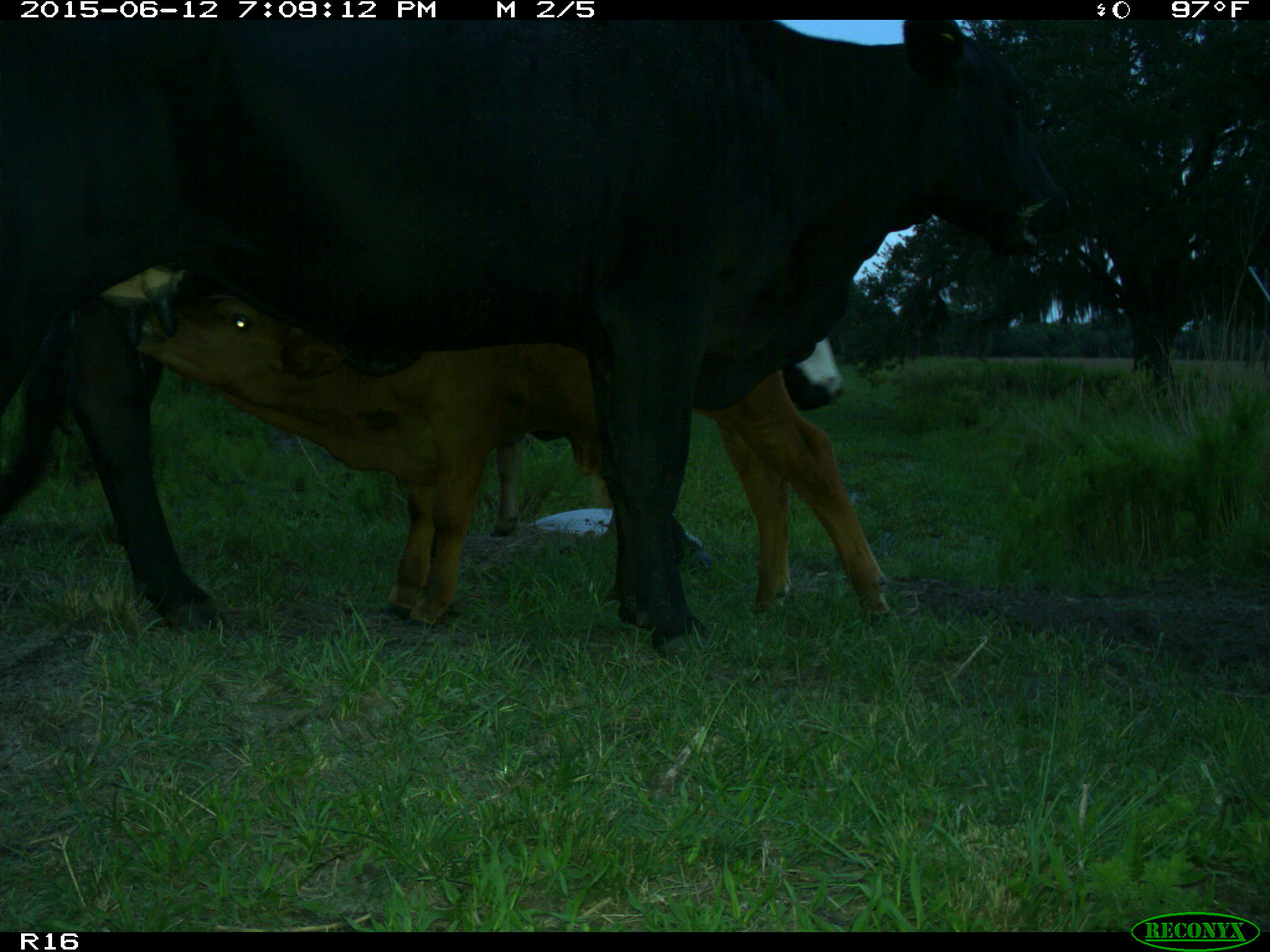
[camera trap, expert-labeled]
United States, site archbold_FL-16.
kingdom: Animalia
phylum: Chordata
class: Mammalia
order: Artiodactyla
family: Bovidae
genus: Bos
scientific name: Bos taurus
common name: domestic cow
Bos taurus (domestic cow).